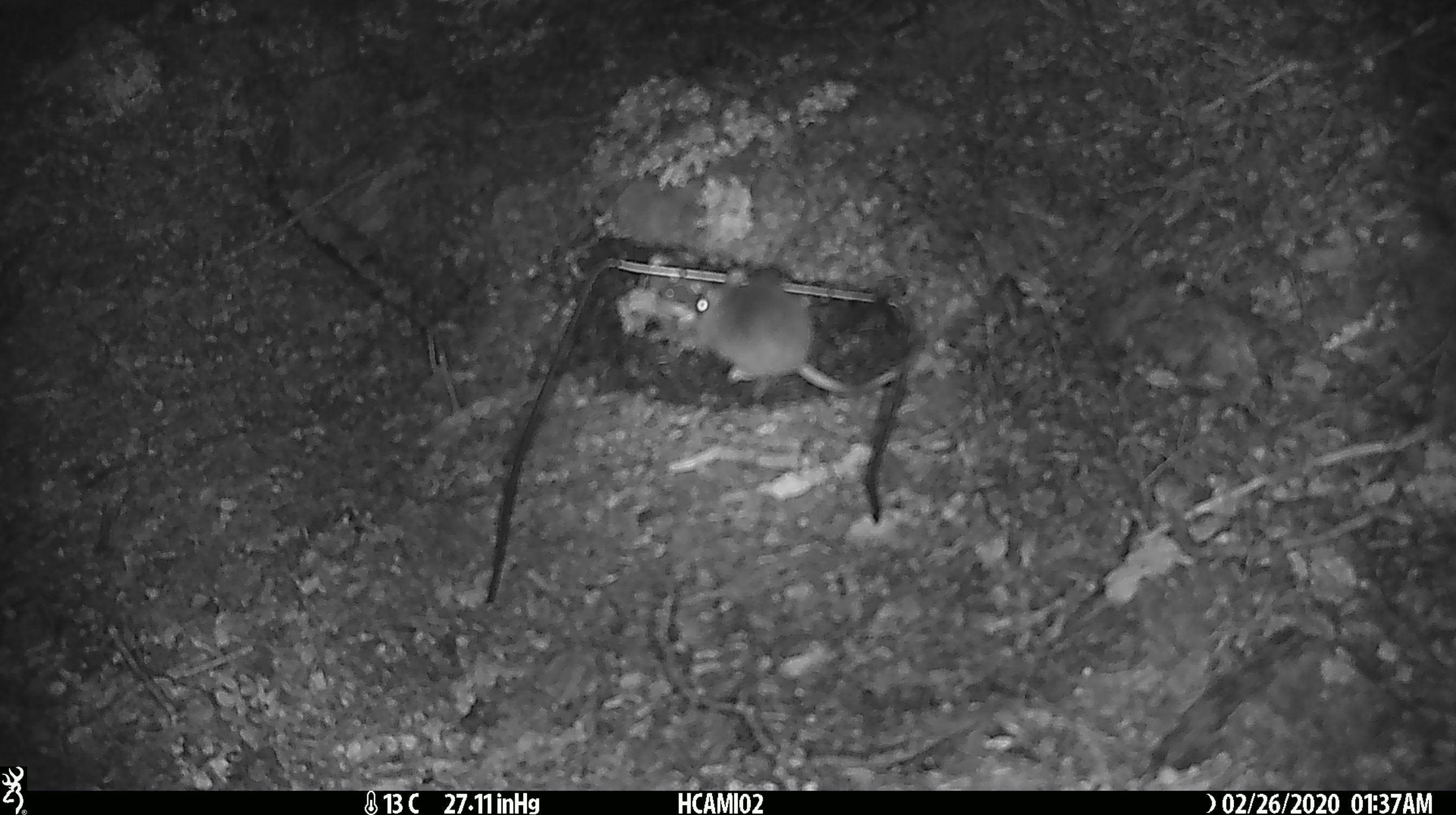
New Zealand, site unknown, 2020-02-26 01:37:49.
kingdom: Animalia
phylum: Chordata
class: Mammalia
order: Rodentia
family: Muridae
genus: Mus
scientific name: Mus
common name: mouse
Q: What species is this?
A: Mouse (Mus).